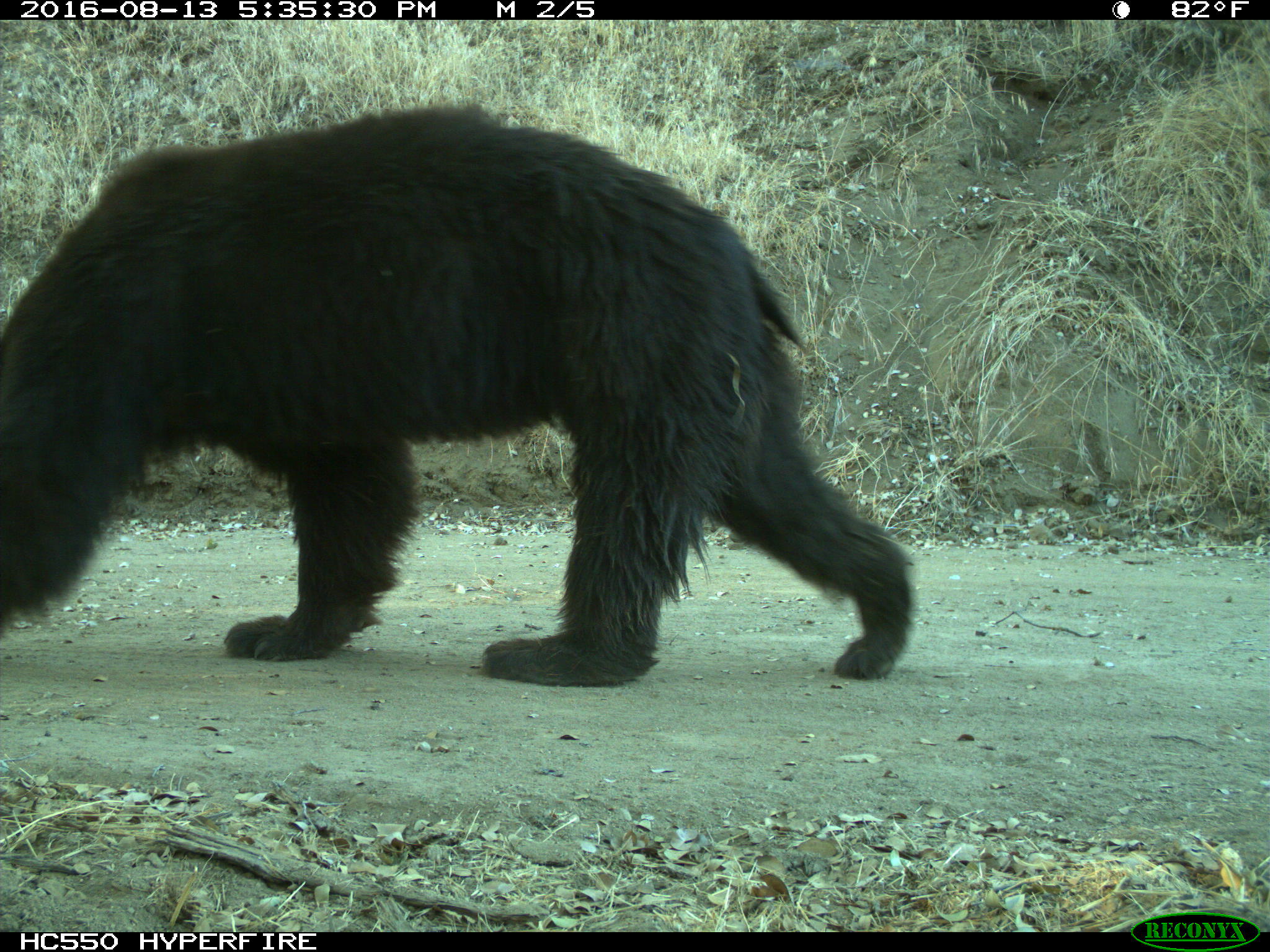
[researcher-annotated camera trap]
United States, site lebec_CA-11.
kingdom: Animalia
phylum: Chordata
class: Mammalia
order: Carnivora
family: Ursidae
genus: Ursus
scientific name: Ursus americanus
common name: american black bear